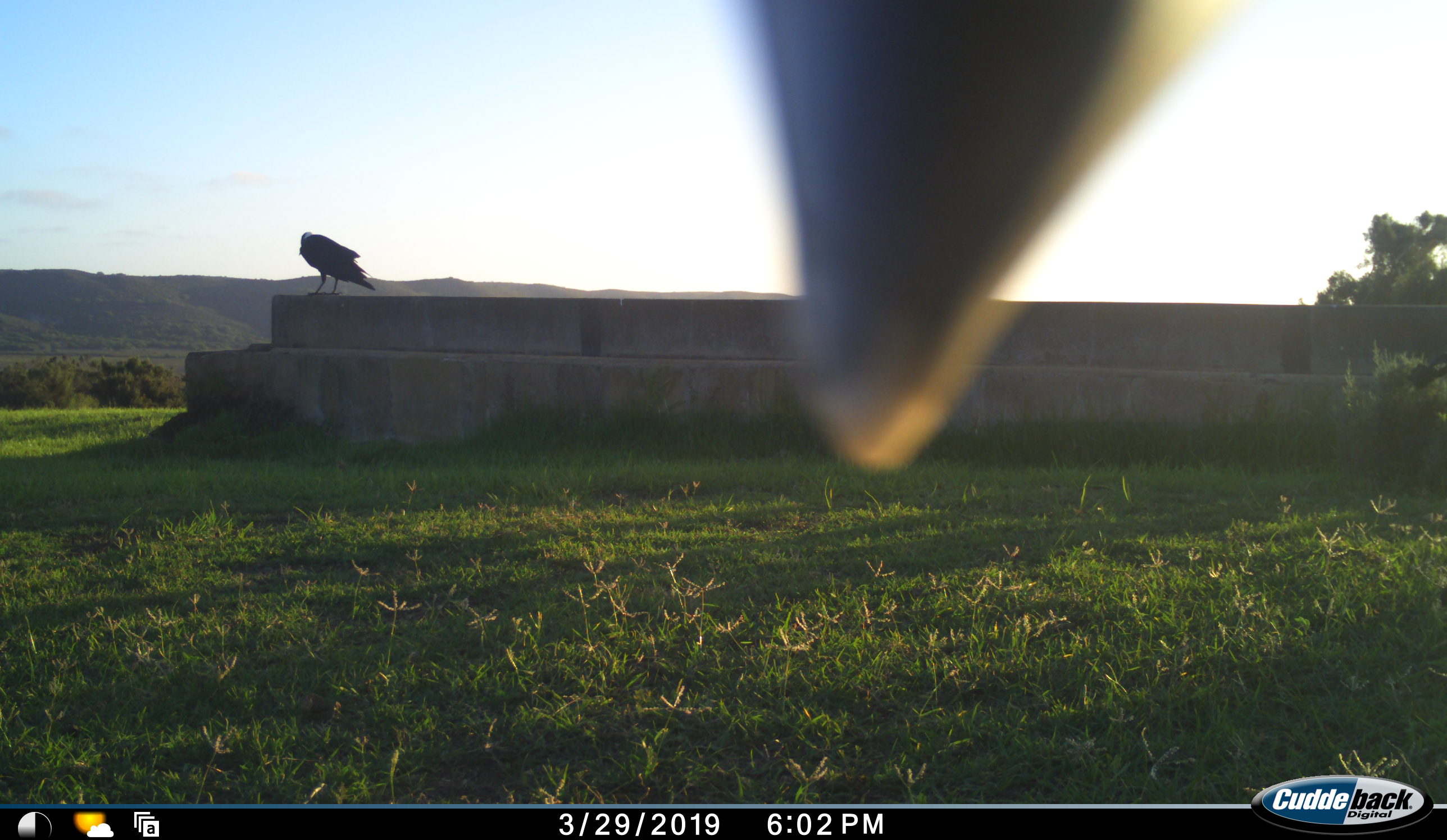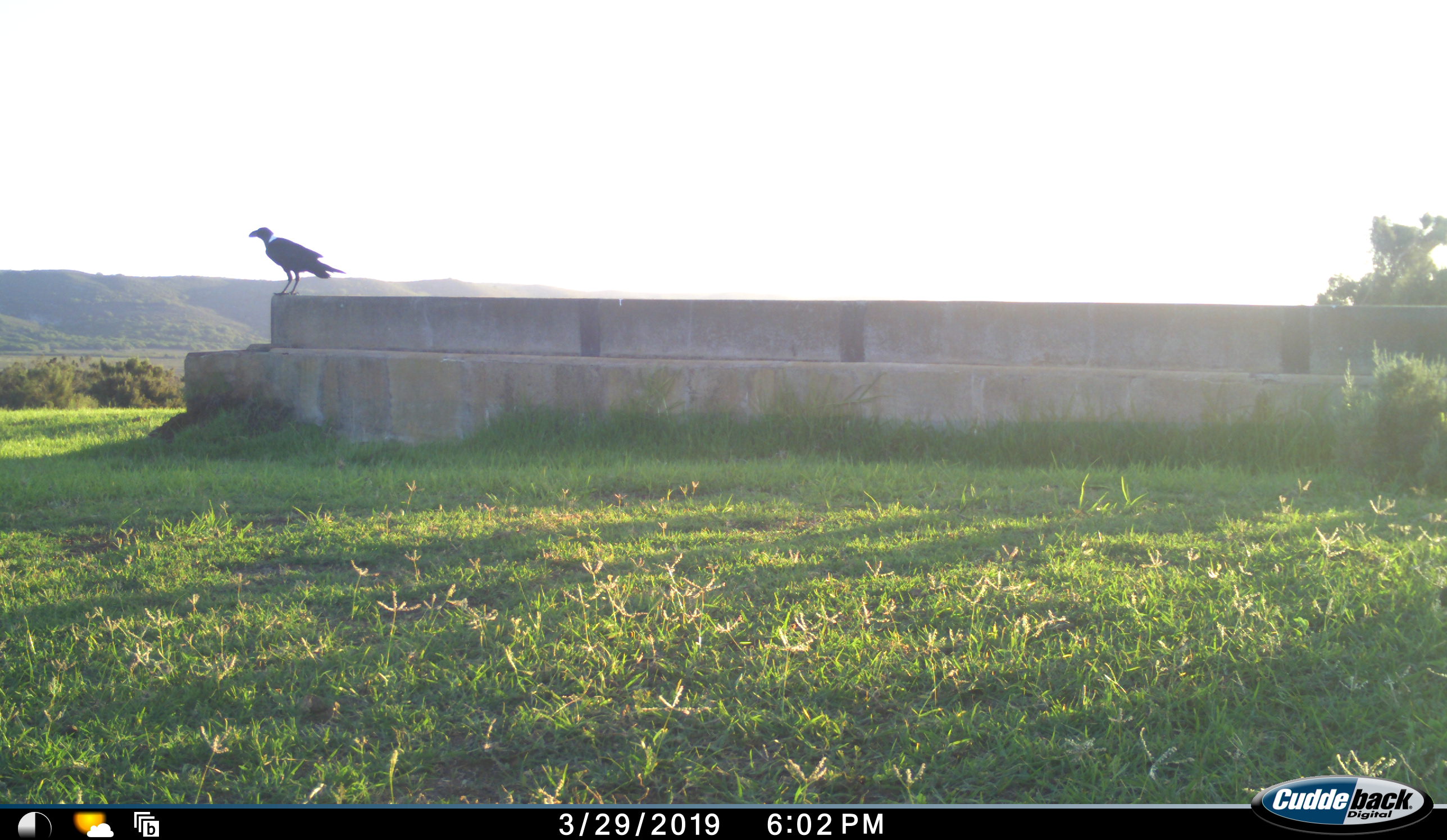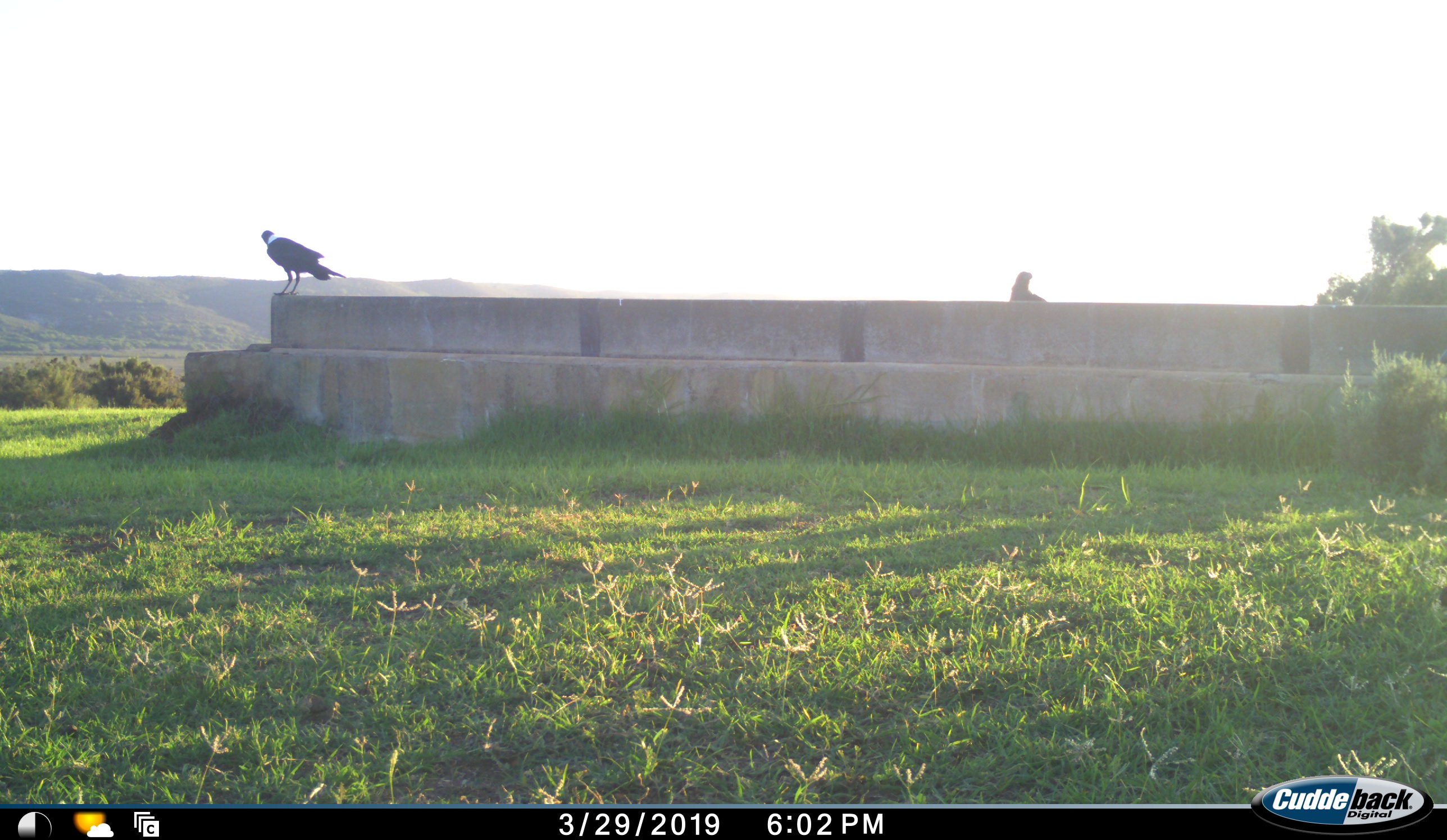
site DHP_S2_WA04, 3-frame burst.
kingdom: Animalia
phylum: Chordata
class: Aves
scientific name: Aves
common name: bird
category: birdother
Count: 2.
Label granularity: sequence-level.